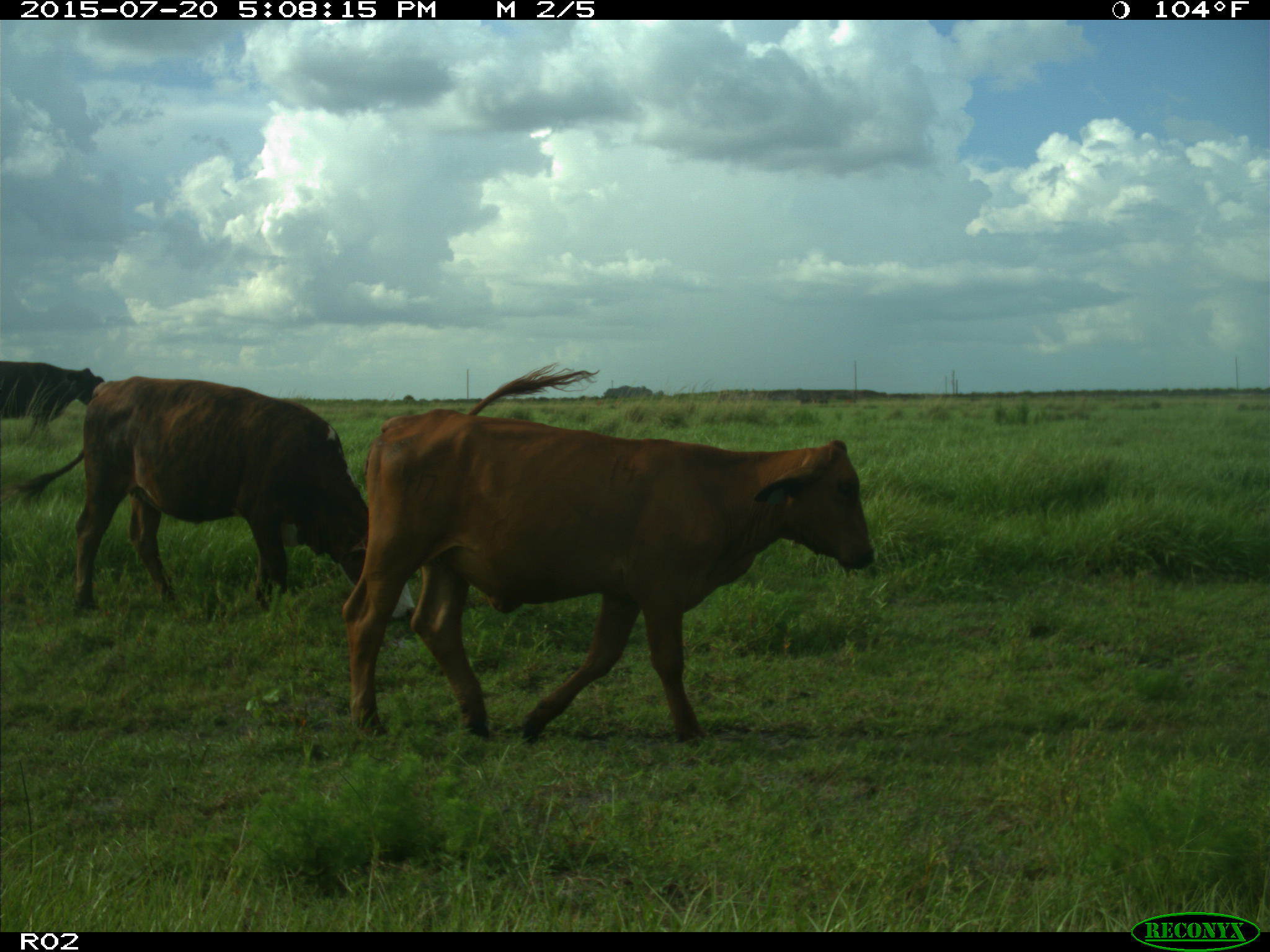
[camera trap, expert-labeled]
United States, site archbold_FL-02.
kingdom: Animalia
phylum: Chordata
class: Mammalia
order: Artiodactyla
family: Bovidae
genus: Bos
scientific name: Bos taurus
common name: domestic cow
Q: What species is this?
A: Bos taurus (domestic cow).